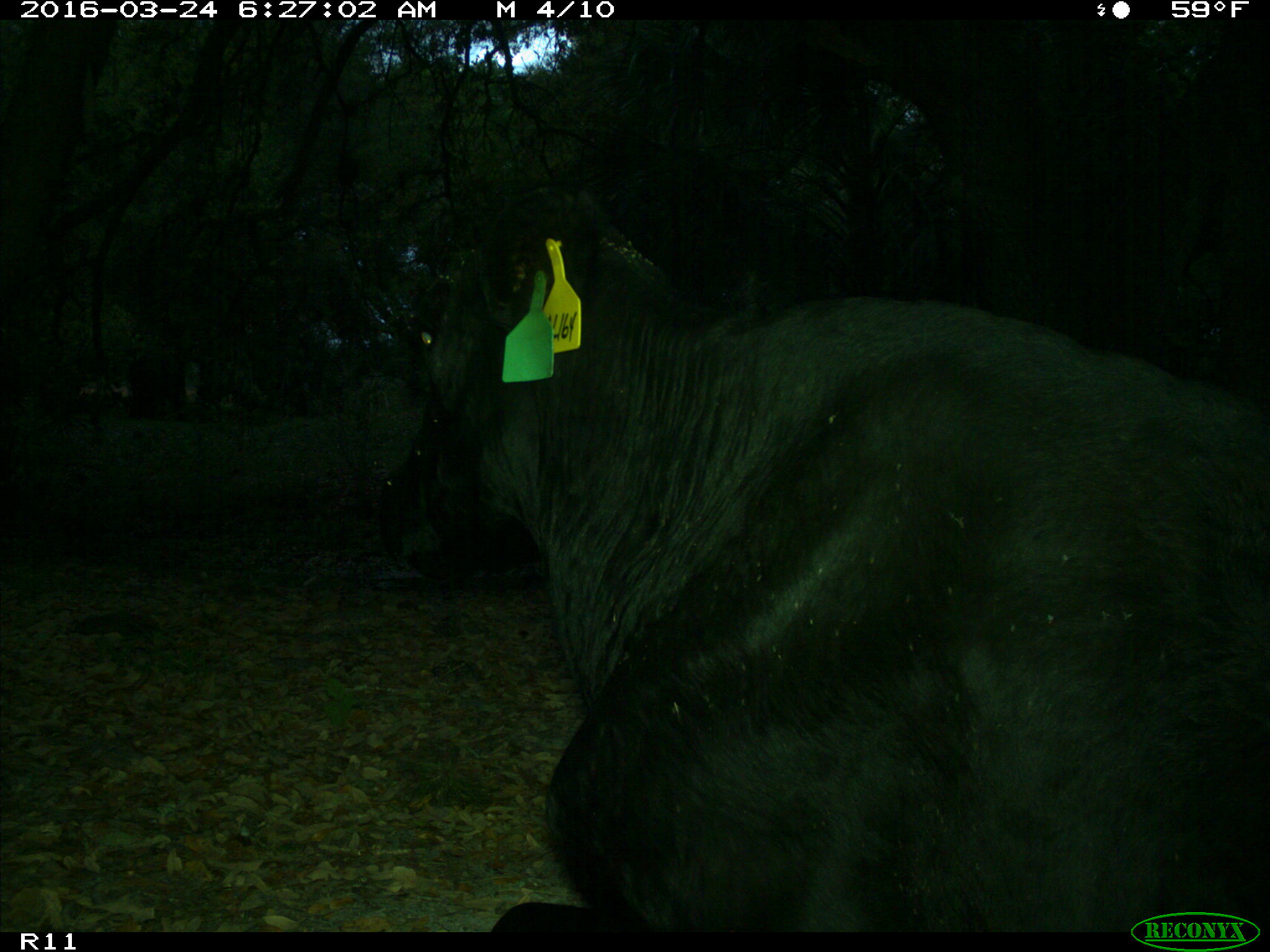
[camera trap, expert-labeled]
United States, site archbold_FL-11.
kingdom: Animalia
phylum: Chordata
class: Mammalia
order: Artiodactyla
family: Bovidae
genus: Bos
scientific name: Bos taurus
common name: domestic cow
Bos taurus (domestic cow).